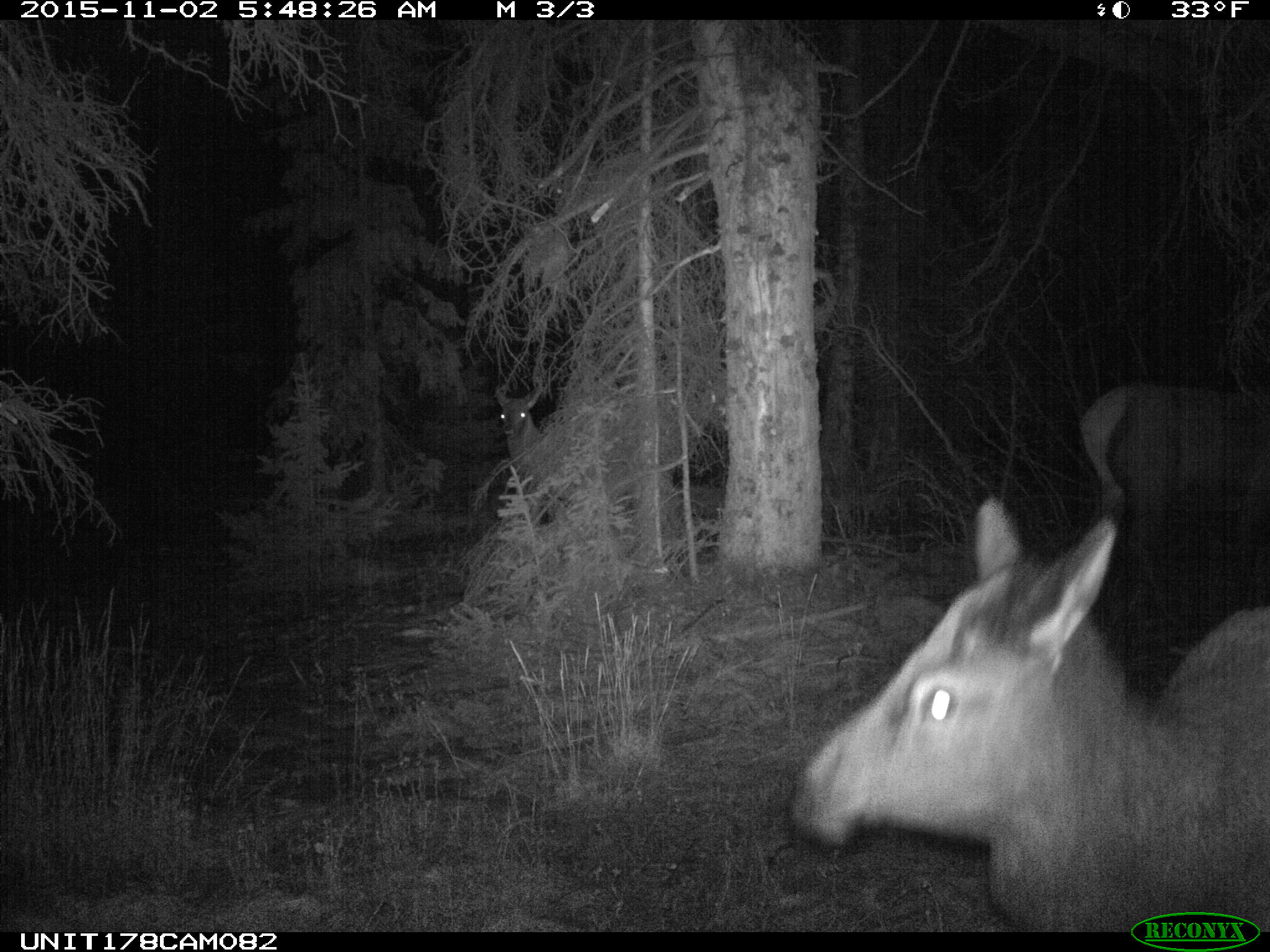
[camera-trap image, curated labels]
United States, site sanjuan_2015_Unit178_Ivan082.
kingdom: Animalia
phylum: Chordata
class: Mammalia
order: Artiodactyla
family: Cervidae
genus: Cervus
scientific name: Cervus elaphus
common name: red deer